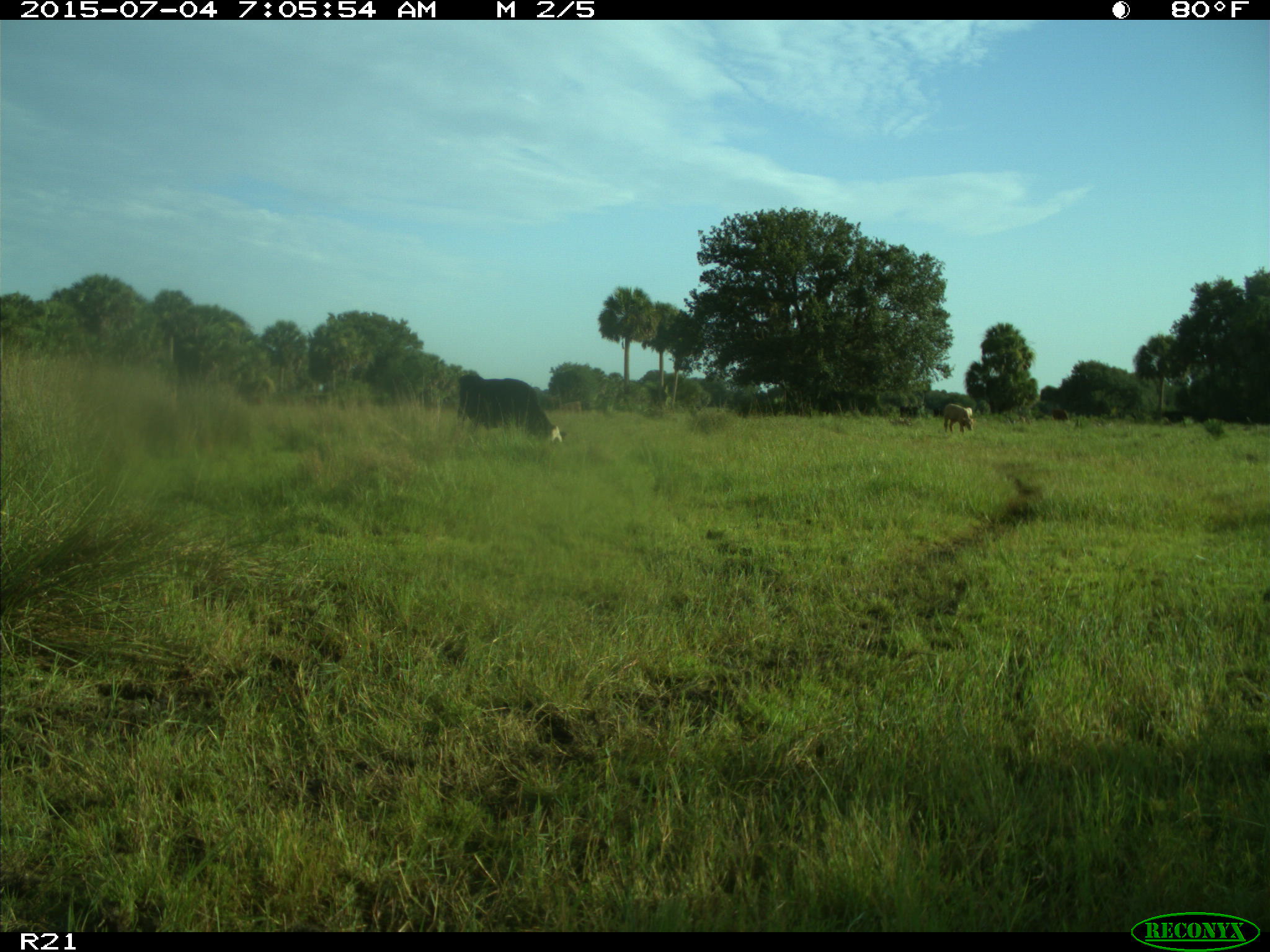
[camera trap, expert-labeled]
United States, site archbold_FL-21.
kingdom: Animalia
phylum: Chordata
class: Mammalia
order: Artiodactyla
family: Bovidae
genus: Bos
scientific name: Bos taurus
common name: domestic cow